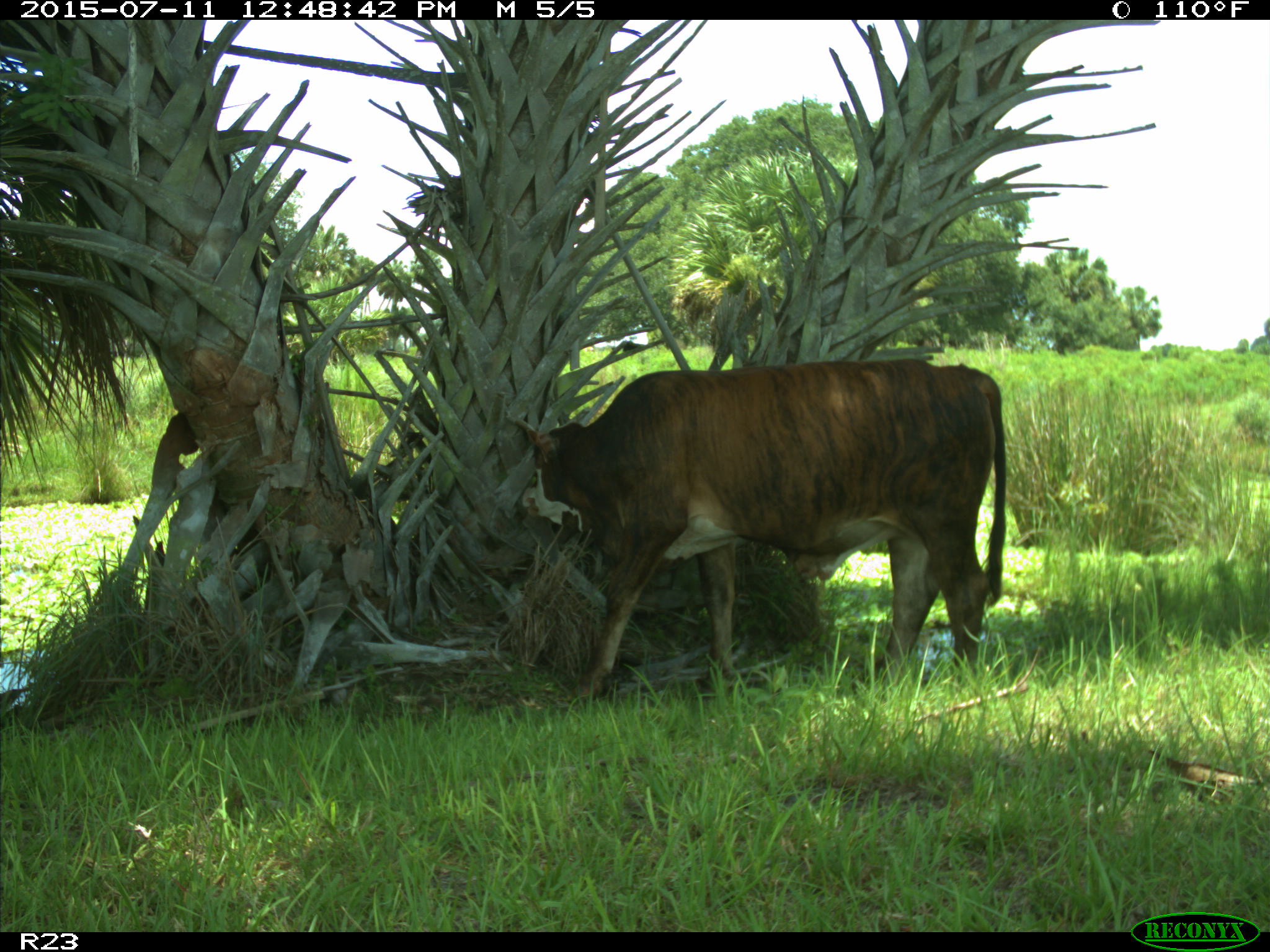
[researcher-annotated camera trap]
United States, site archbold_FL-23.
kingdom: Animalia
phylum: Chordata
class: Mammalia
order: Artiodactyla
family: Bovidae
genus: Bos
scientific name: Bos taurus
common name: domestic cow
Bos taurus (domestic cow).